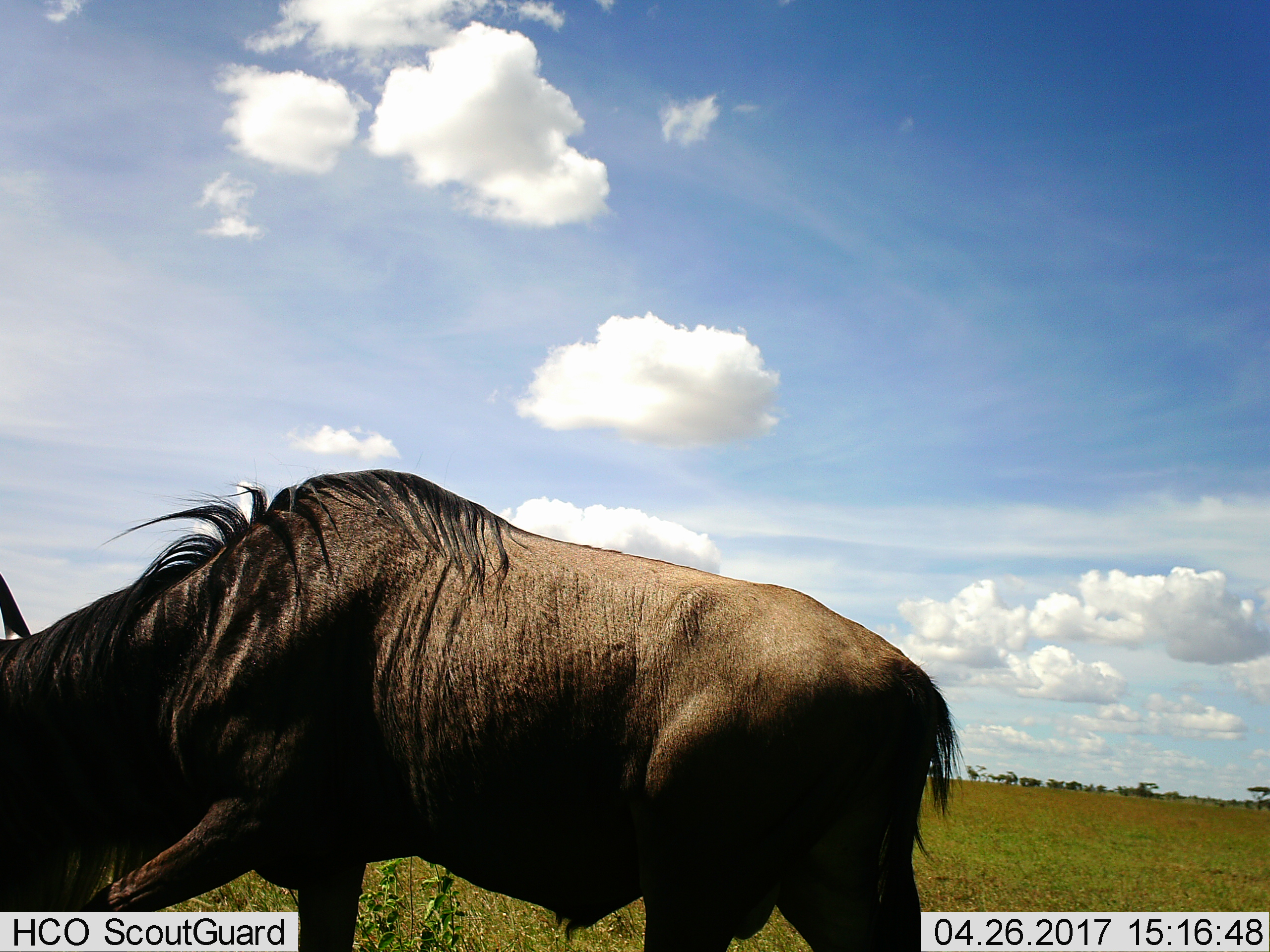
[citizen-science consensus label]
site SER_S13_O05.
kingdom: Animalia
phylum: Chordata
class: Mammalia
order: Artiodactyla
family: Bovidae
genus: Connochaetes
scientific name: Connochaetes taurinus taurinus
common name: blue wildebeest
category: wildebeestblue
Wildebeestblue (blue wildebeest) (Connochaetes taurinus taurinus), count 1. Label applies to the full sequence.